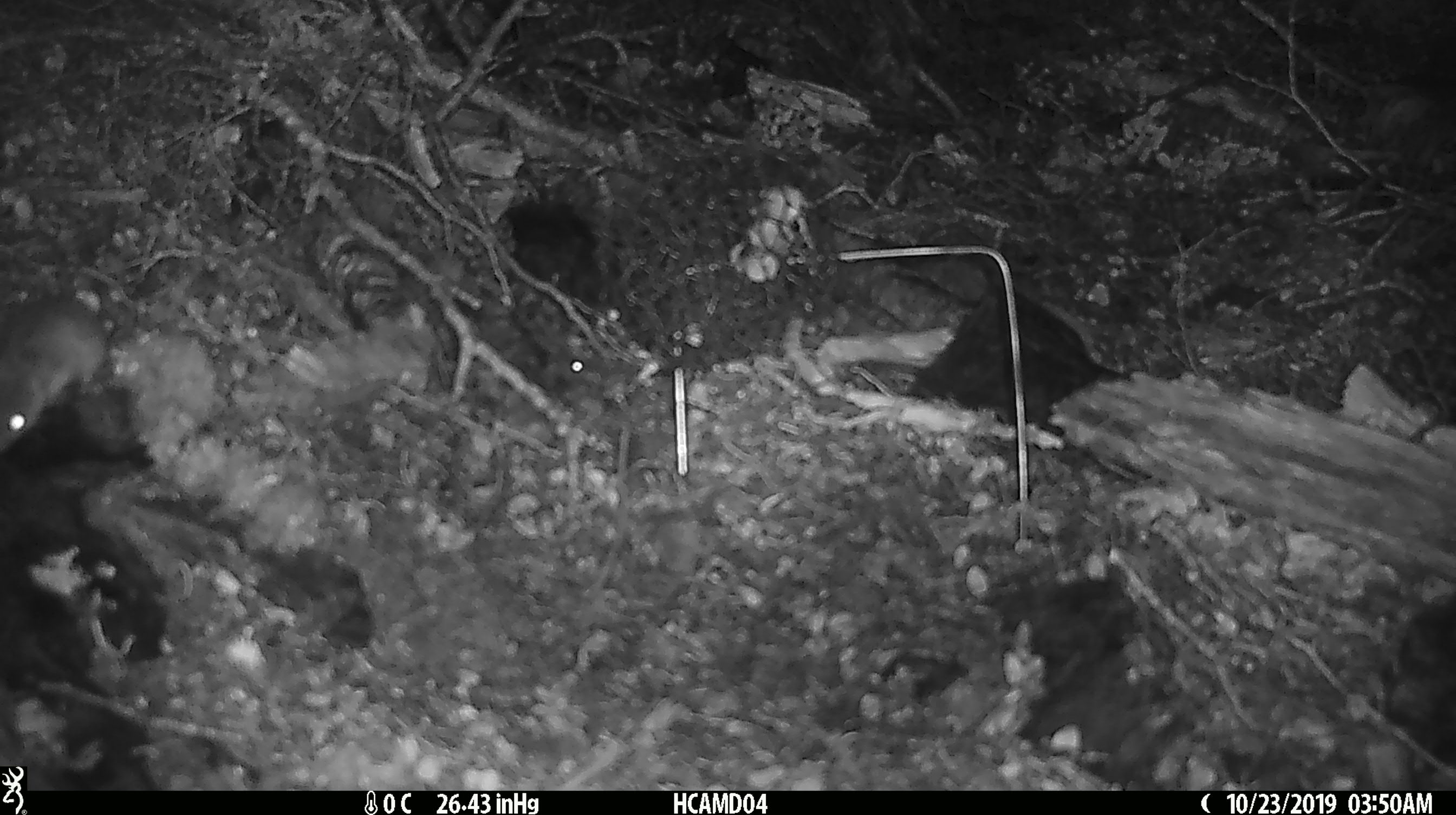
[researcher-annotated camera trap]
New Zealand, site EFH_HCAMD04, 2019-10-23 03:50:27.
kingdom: Animalia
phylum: Chordata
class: Mammalia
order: Rodentia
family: Muridae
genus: Mus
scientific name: Mus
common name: mouse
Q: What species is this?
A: Mouse (Mus).